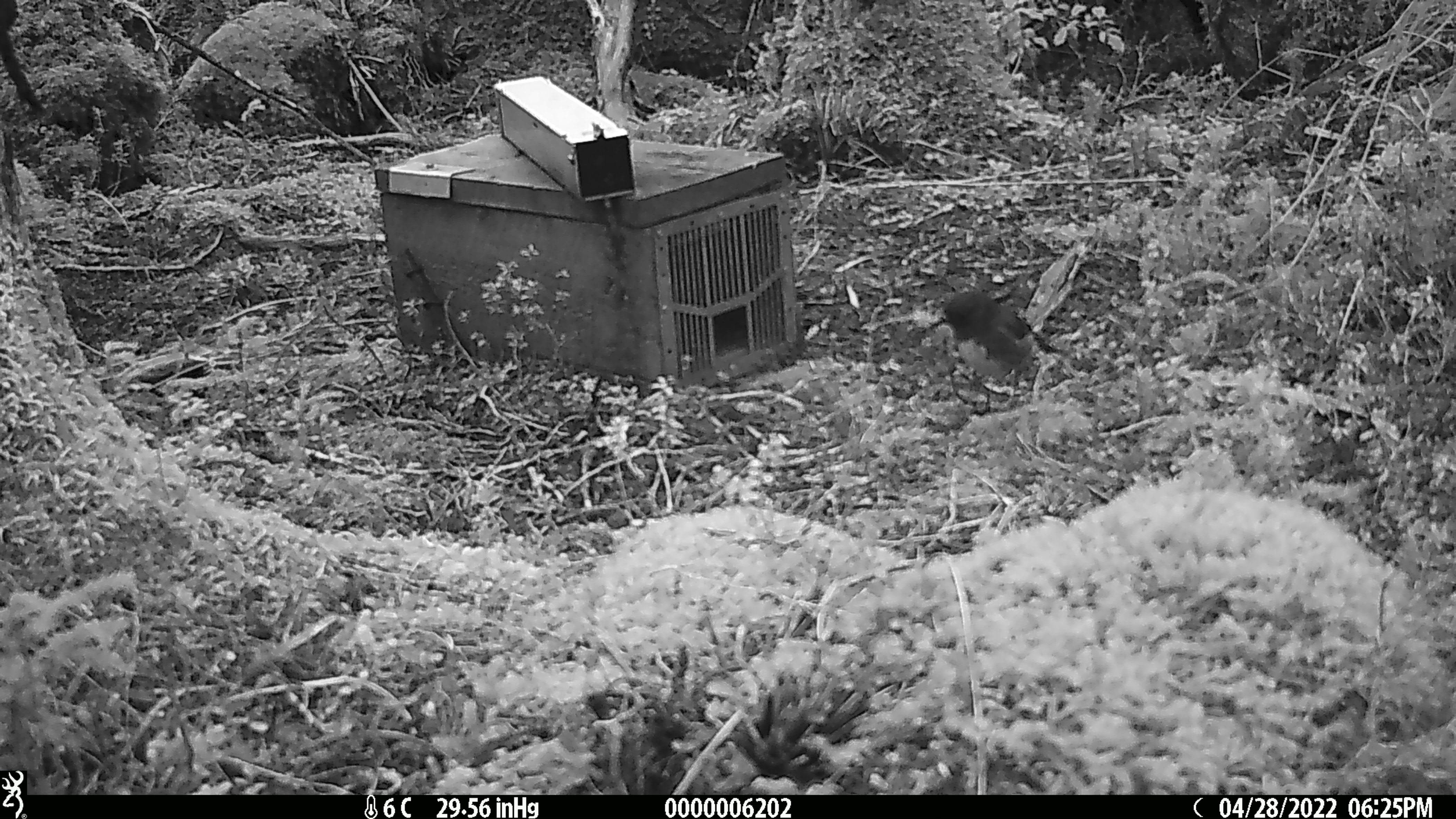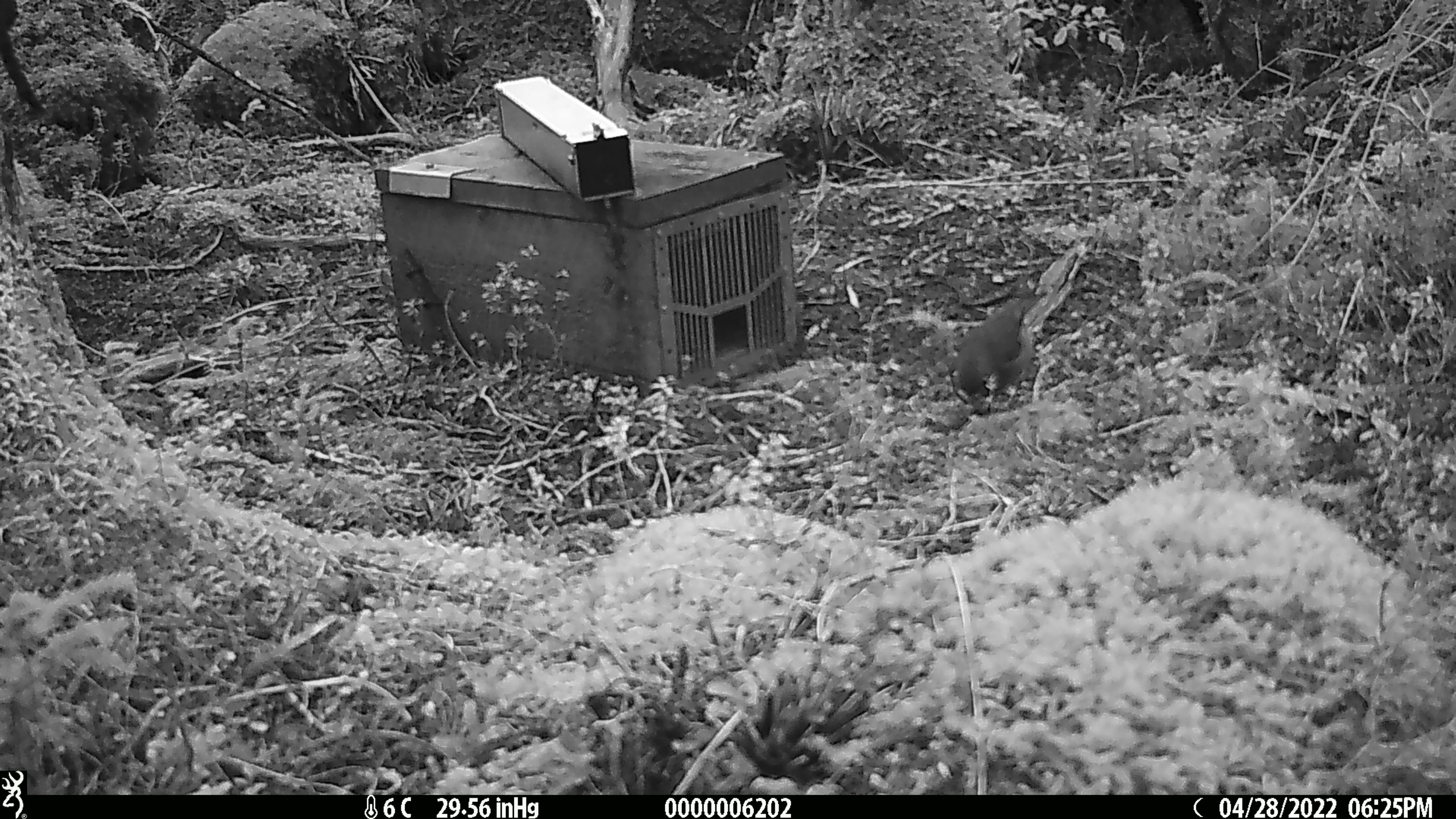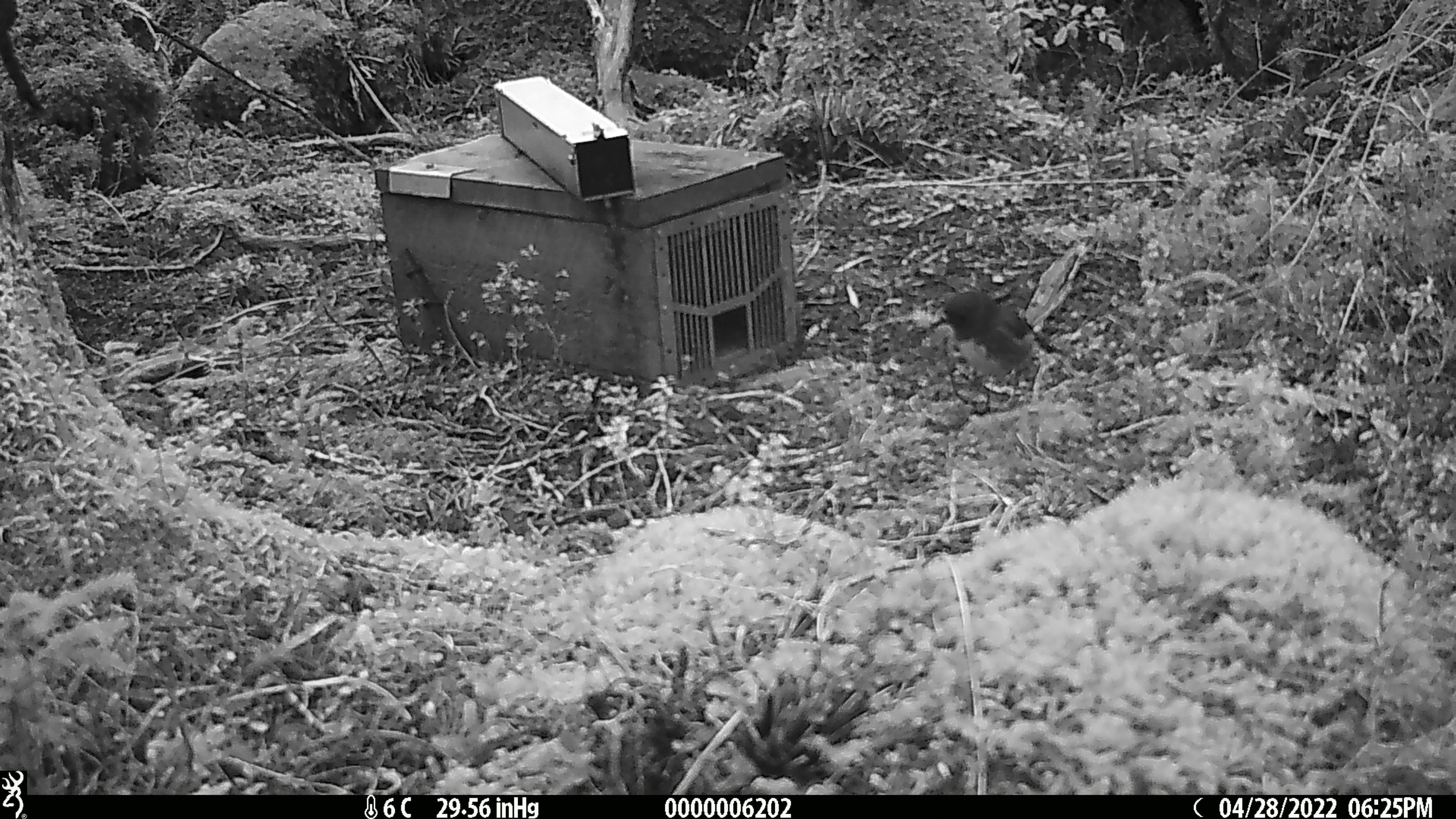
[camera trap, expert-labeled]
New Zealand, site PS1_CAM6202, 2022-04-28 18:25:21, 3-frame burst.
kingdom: Animalia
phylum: Chordata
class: Aves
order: Passeriformes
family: Petroicidae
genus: Petroica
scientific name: Petroica australis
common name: new zealand robin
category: robin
Robin (new zealand robin) (Petroica australis).